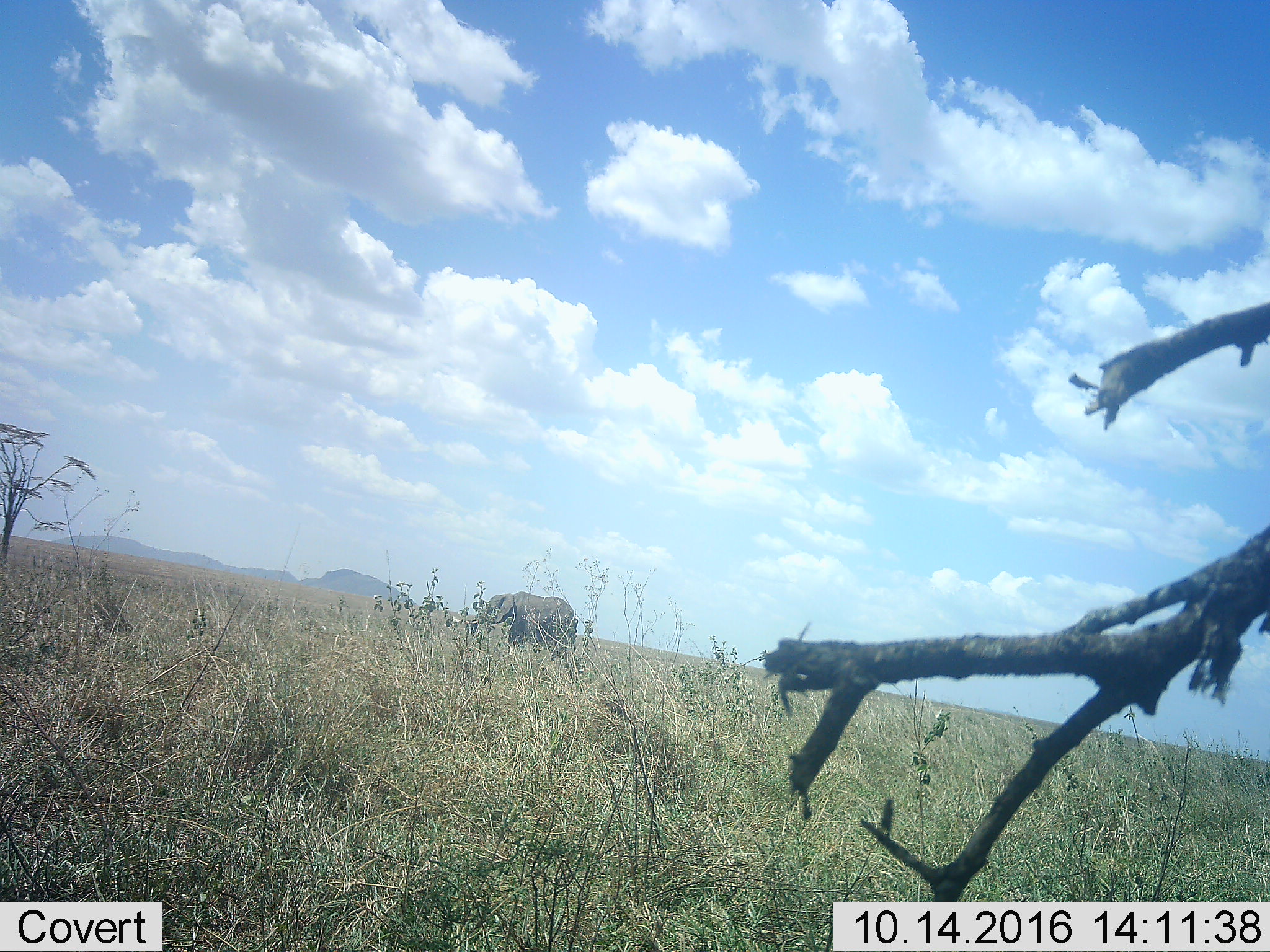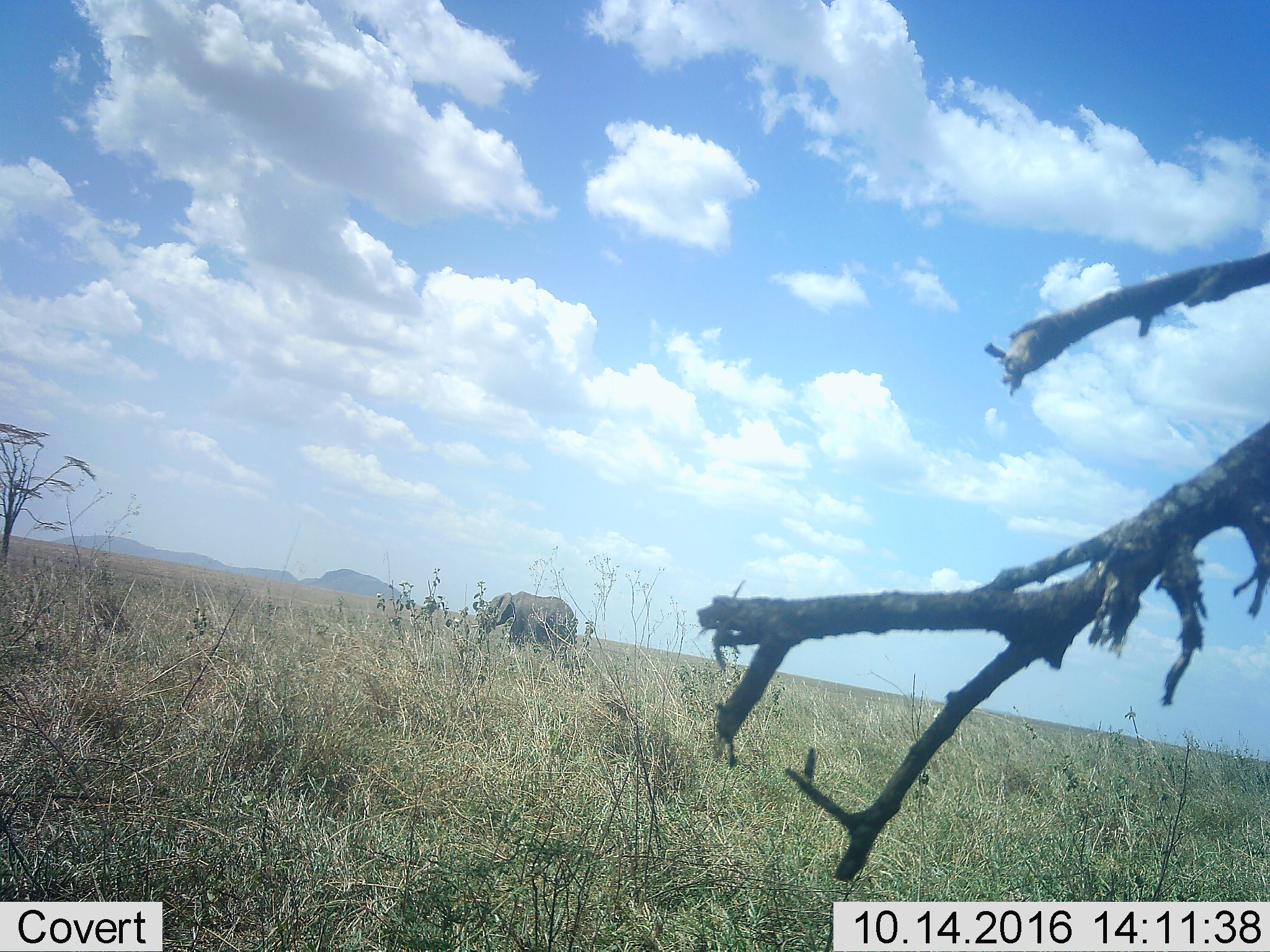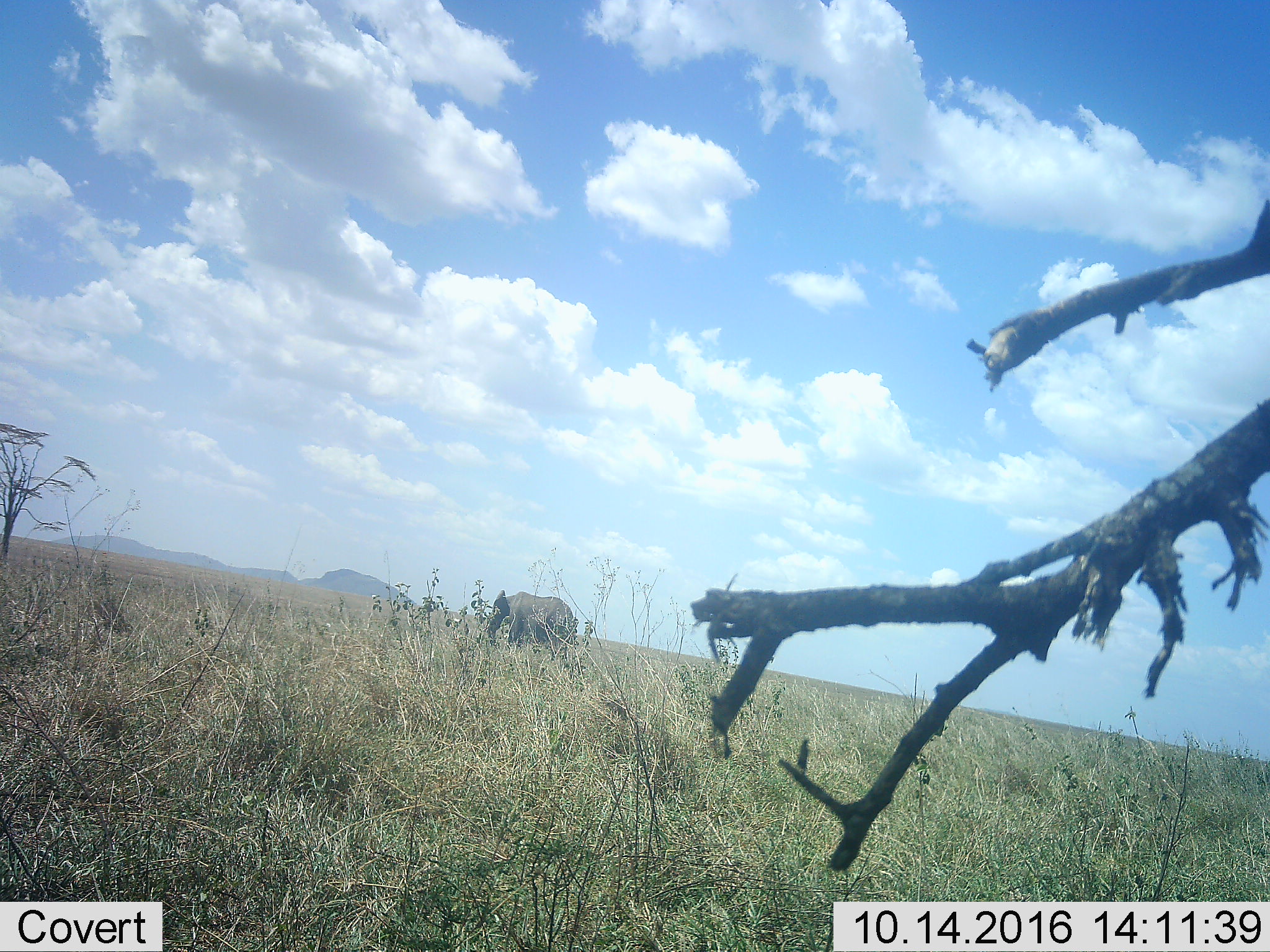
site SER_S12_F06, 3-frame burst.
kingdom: Animalia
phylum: Chordata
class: Mammalia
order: Proboscidea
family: Elephantidae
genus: Loxodonta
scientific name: Loxodonta africana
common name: african bush elephant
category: elephant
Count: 1.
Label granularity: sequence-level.